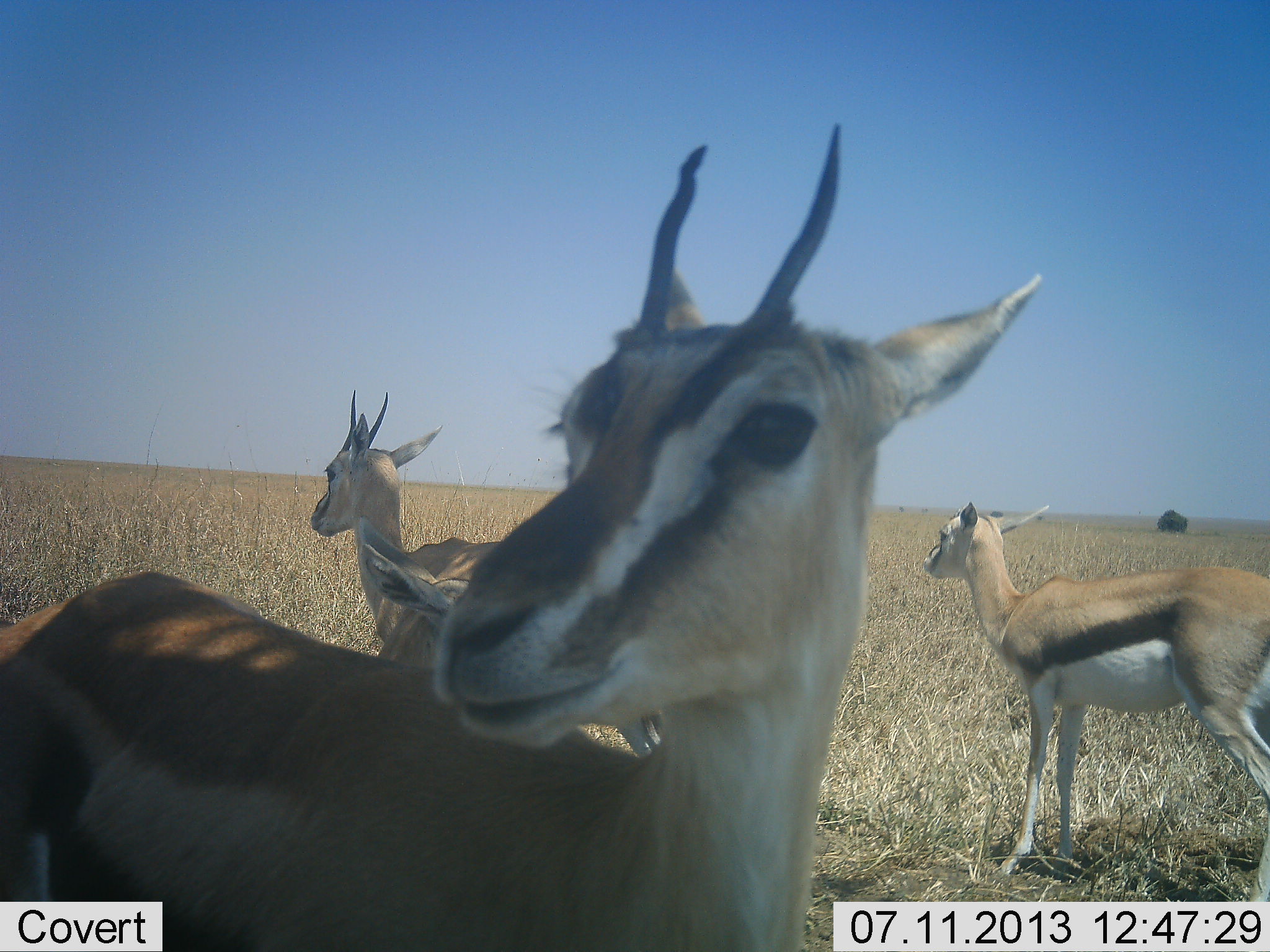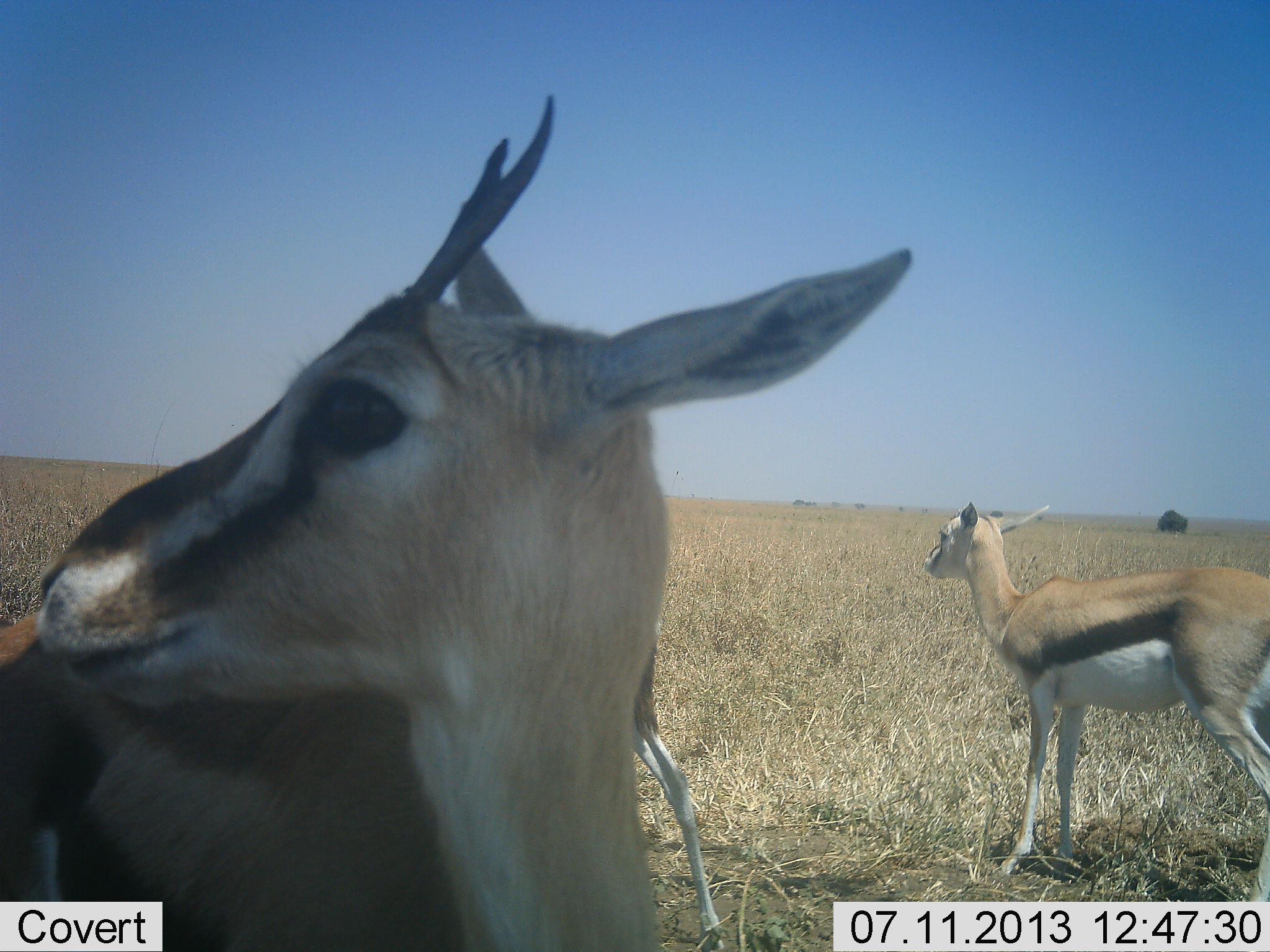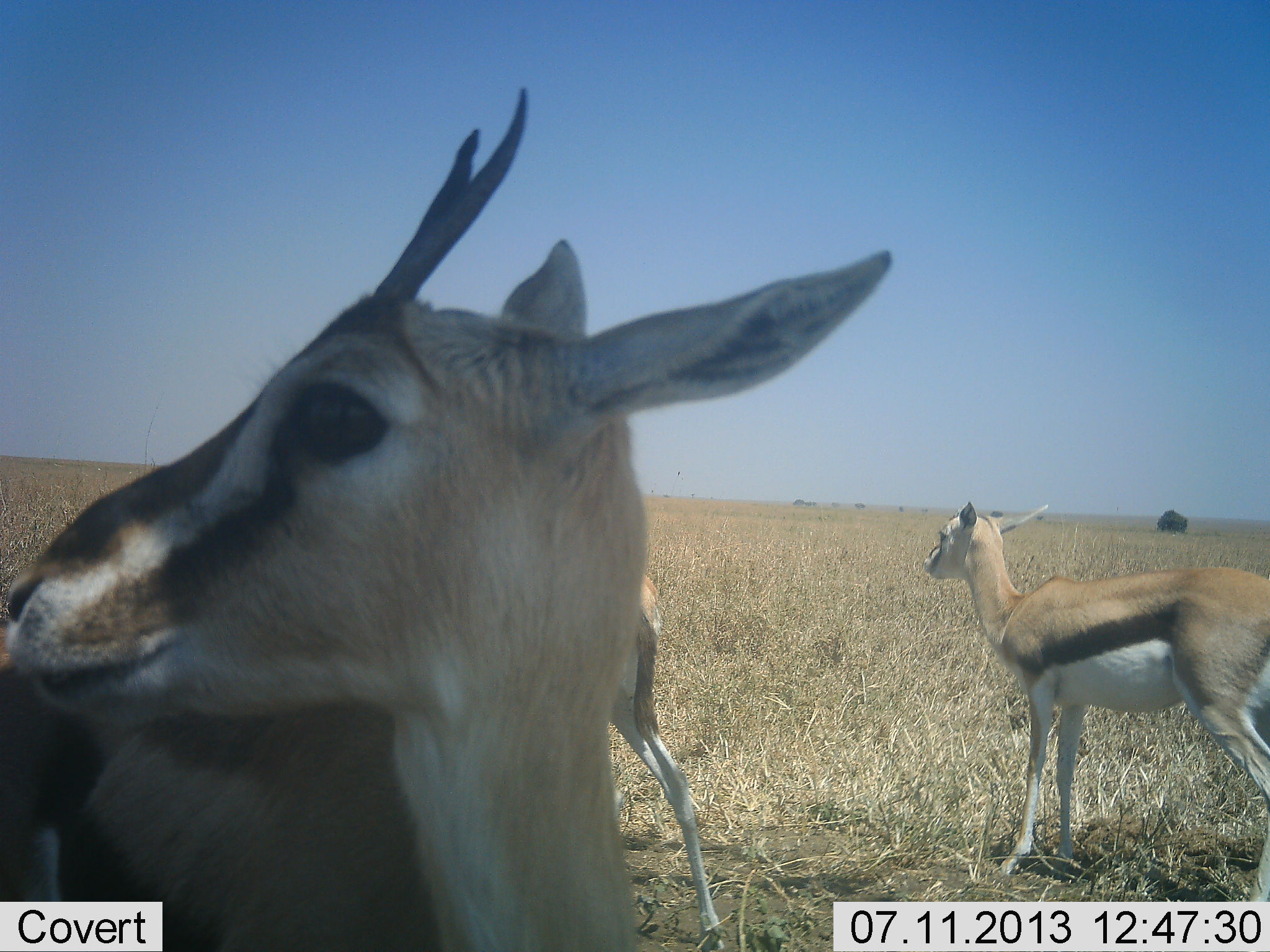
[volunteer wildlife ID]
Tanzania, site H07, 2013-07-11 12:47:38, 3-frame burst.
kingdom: Animalia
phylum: Chordata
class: Mammalia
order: Artiodactyla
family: Bovidae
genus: Eudorcas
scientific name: Eudorcas thomsonii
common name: thomson's gazelle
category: gazellethomsons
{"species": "gazellethomsons (thomson's gazelle) (Eudorcas thomsonii)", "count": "4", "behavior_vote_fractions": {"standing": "93%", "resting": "7%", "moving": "0%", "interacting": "0%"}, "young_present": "14%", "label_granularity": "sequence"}